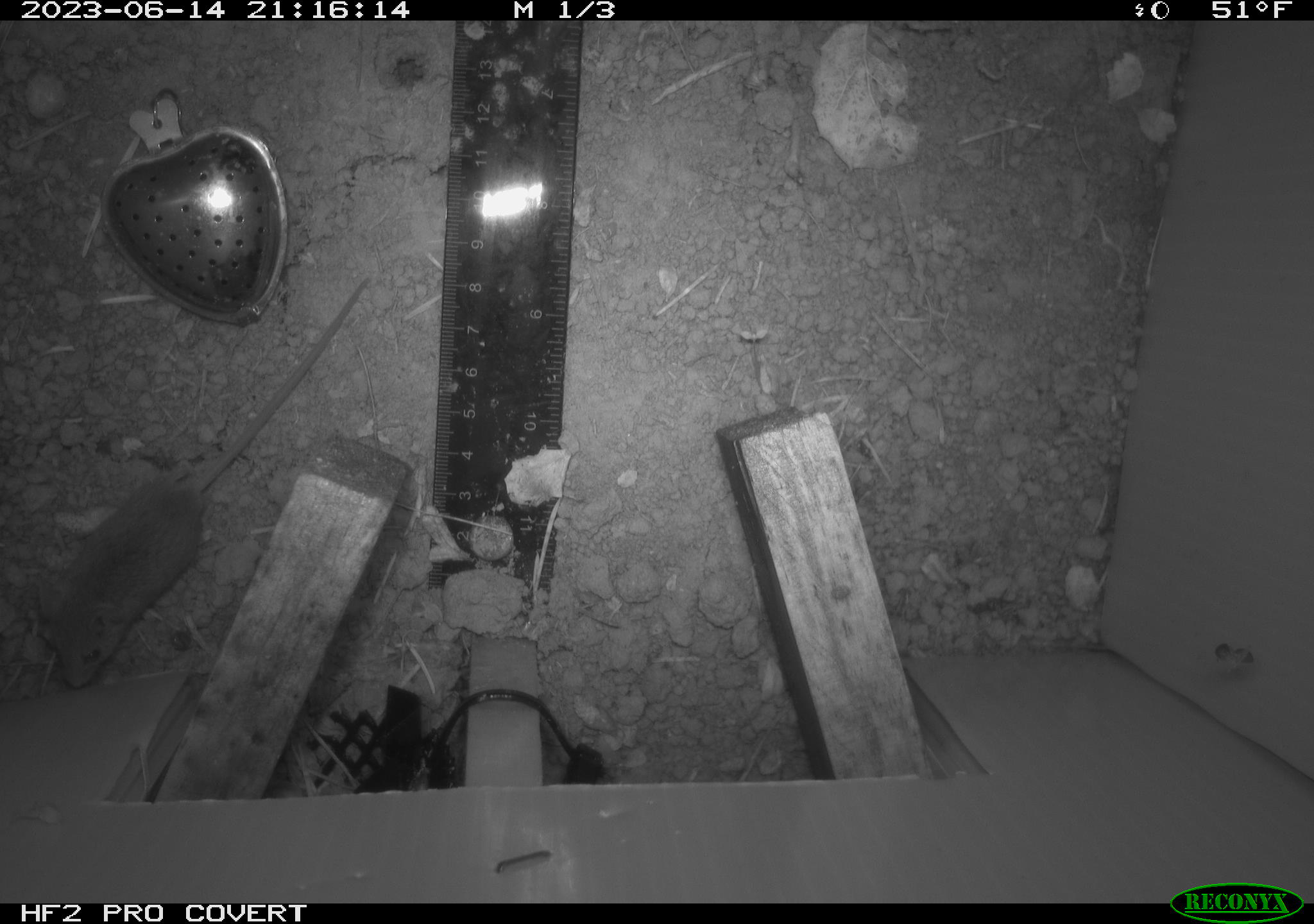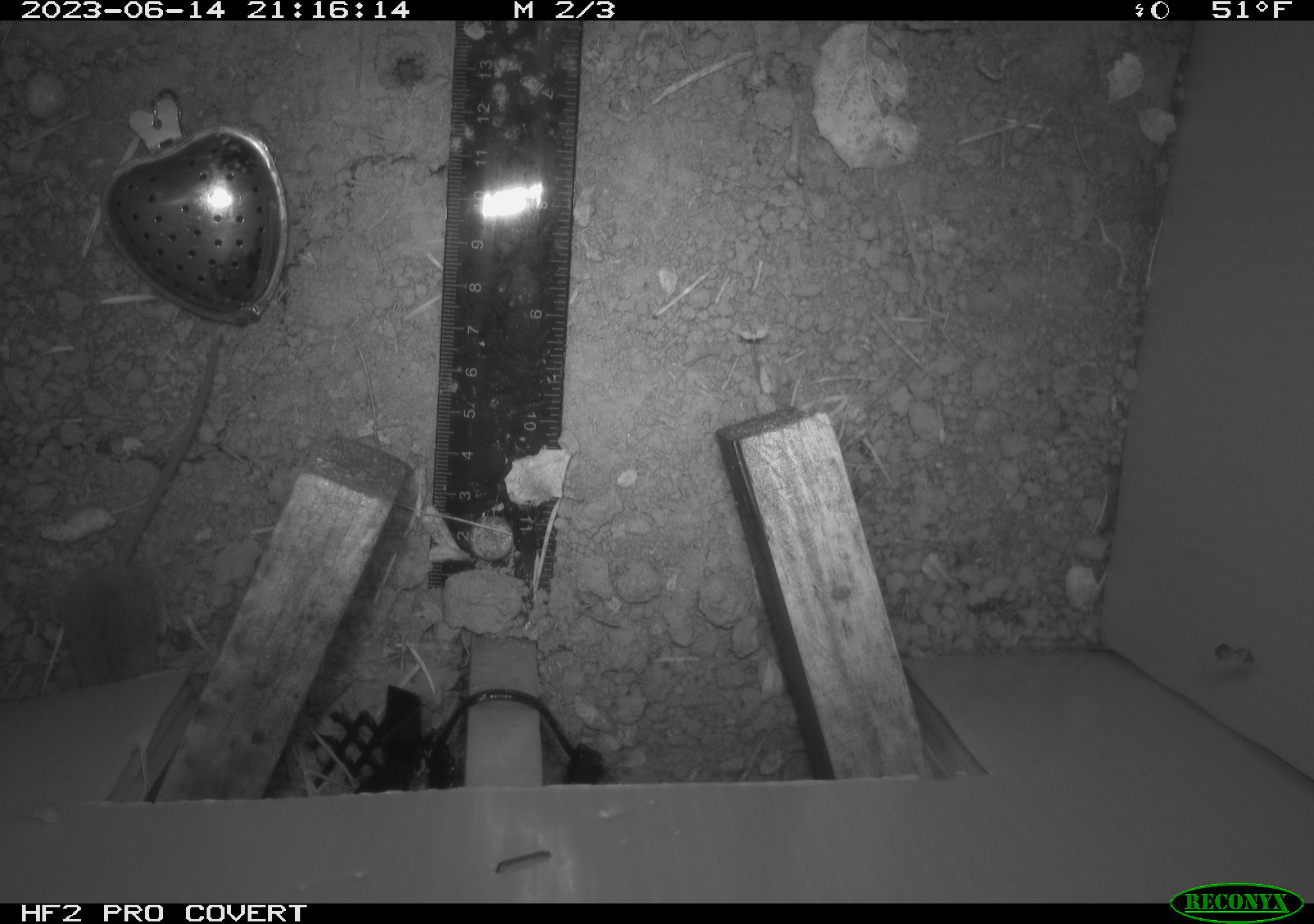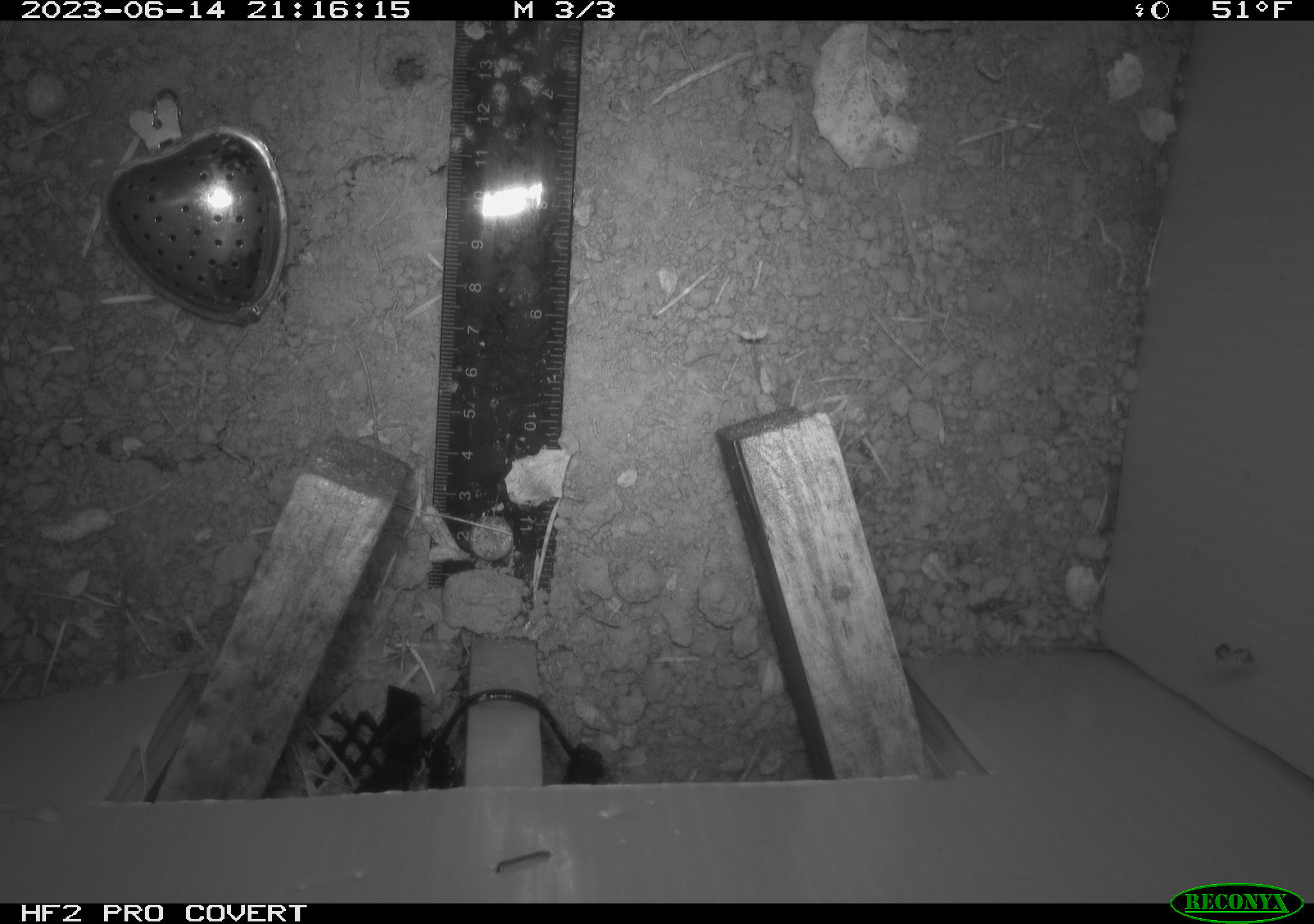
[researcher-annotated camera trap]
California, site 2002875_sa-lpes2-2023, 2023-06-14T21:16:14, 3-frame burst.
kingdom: Animalia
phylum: Chordata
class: Mammalia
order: Rodentia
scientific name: Rodentia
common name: mouse species